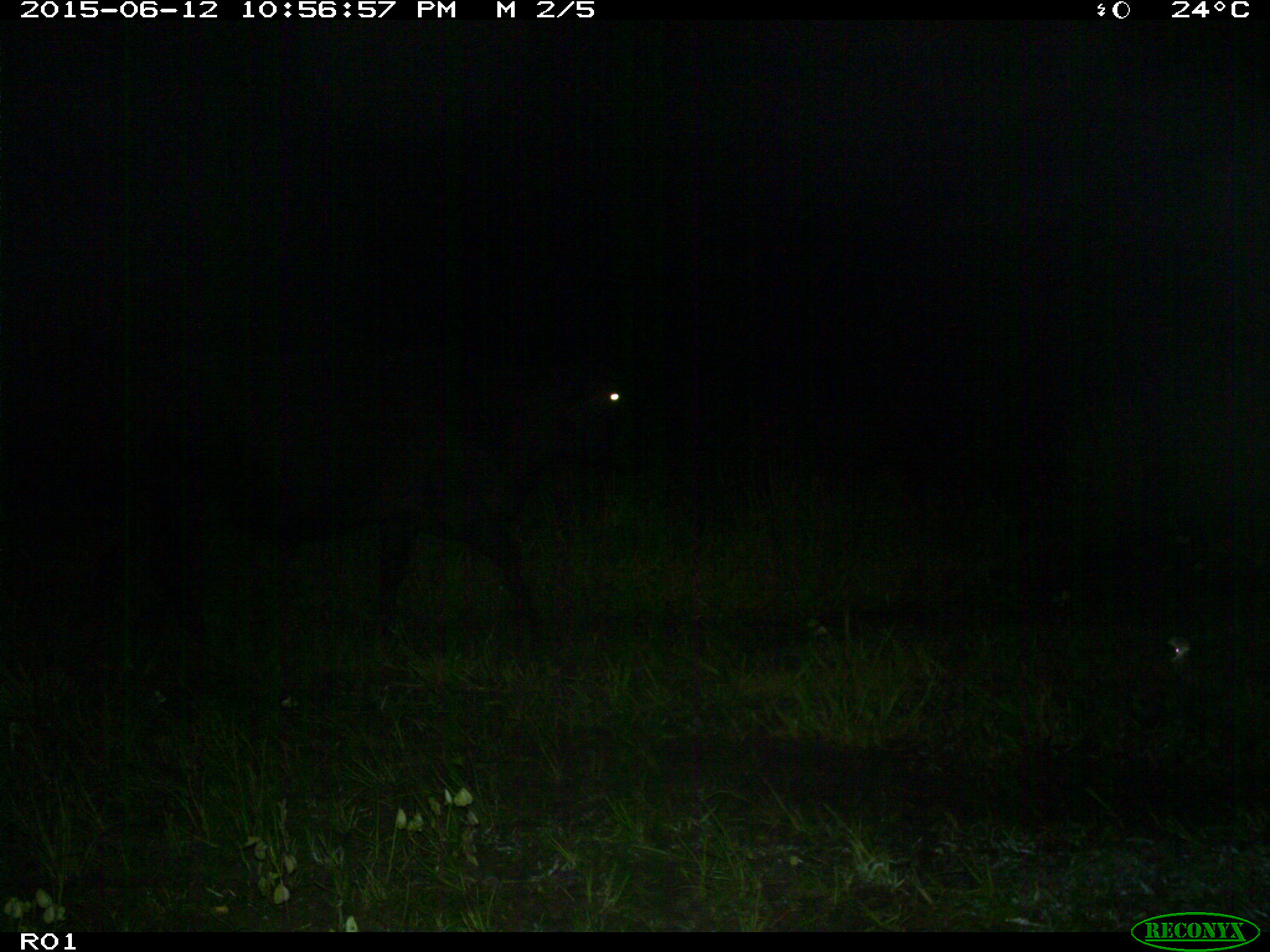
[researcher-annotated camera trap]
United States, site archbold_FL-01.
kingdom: Animalia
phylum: Chordata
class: Mammalia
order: Artiodactyla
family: Bovidae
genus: Bos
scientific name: Bos taurus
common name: domestic cow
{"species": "Bos taurus (domestic cow)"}